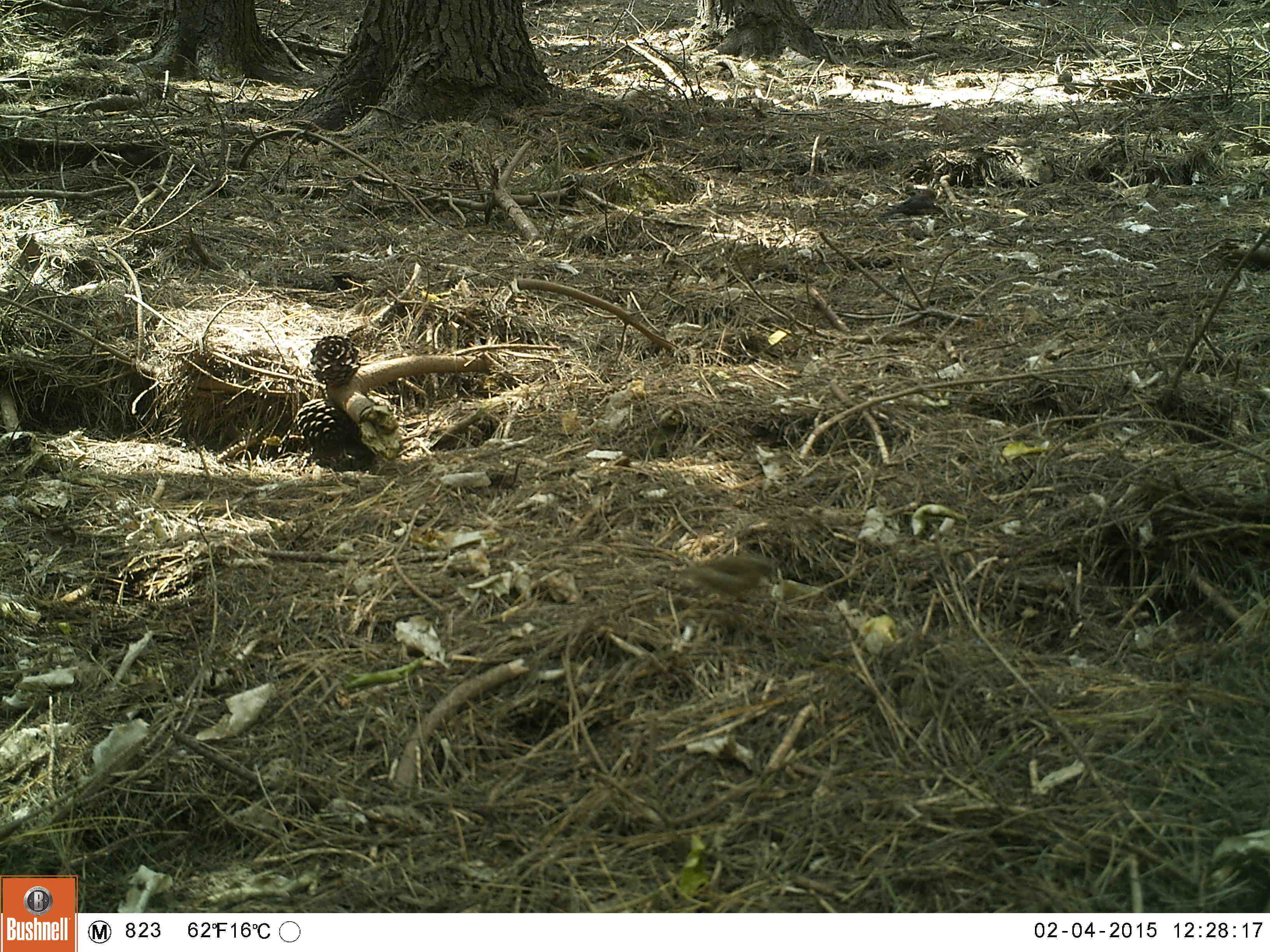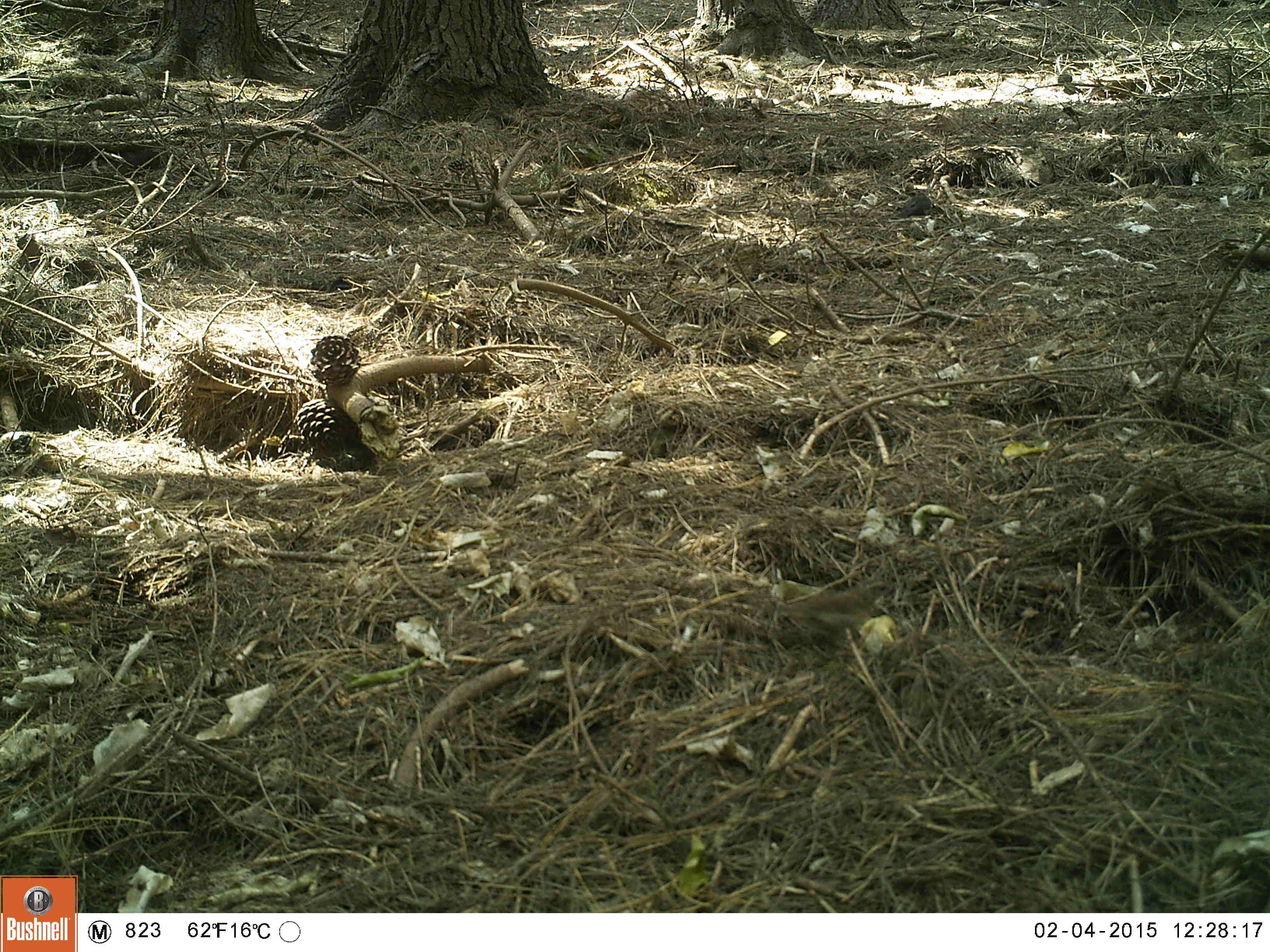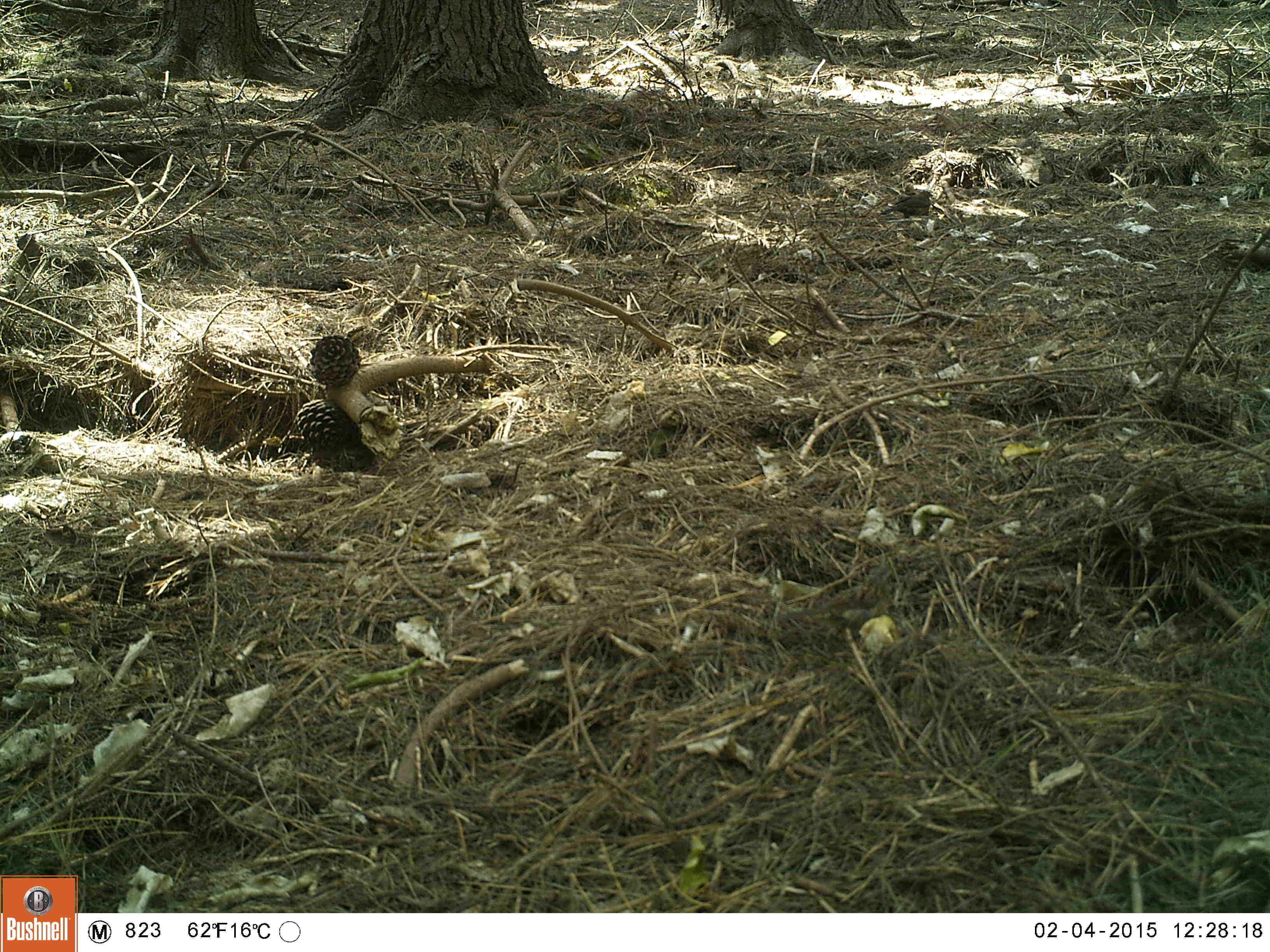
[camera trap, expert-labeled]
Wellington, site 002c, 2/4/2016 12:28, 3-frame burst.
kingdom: Animalia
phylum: Chordata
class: Aves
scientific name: Aves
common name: bird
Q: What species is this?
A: Bird (Aves).